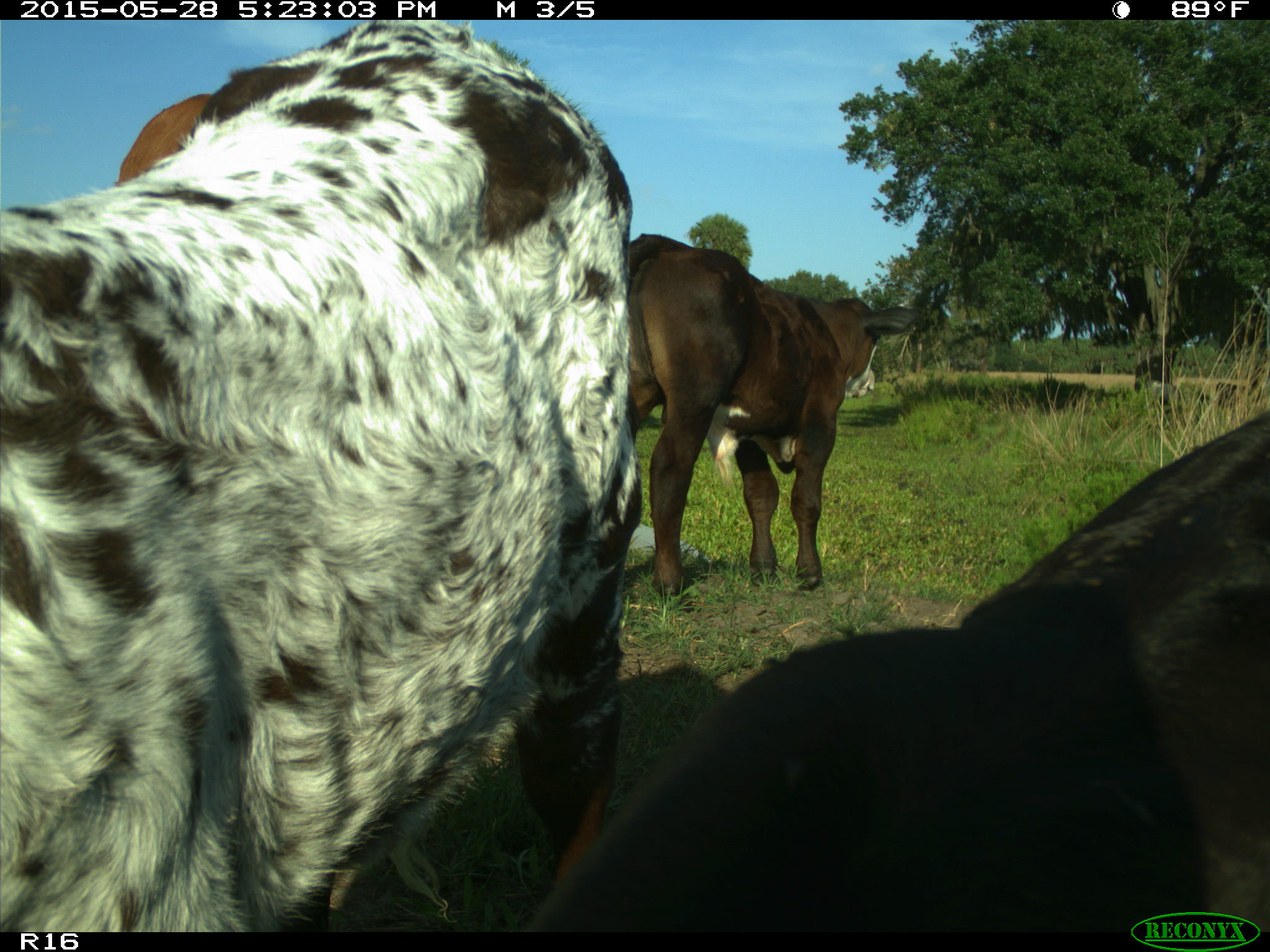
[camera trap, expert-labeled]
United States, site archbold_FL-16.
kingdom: Animalia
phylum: Chordata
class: Mammalia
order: Artiodactyla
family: Bovidae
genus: Bos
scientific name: Bos taurus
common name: domestic cow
Bos taurus (domestic cow).